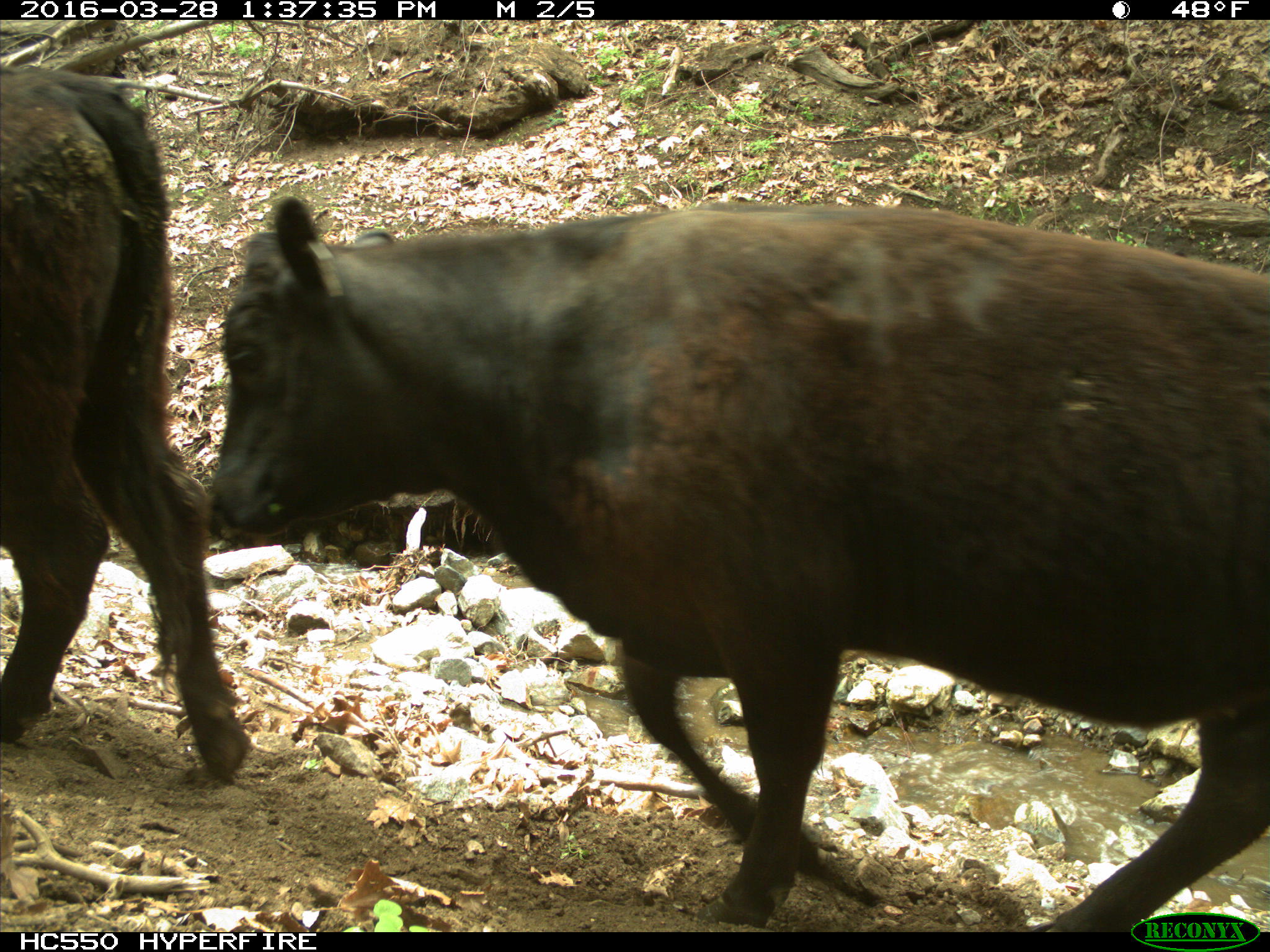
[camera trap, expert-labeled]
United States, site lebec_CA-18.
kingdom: Animalia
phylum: Chordata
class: Mammalia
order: Artiodactyla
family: Bovidae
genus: Bos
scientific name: Bos taurus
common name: domestic cow